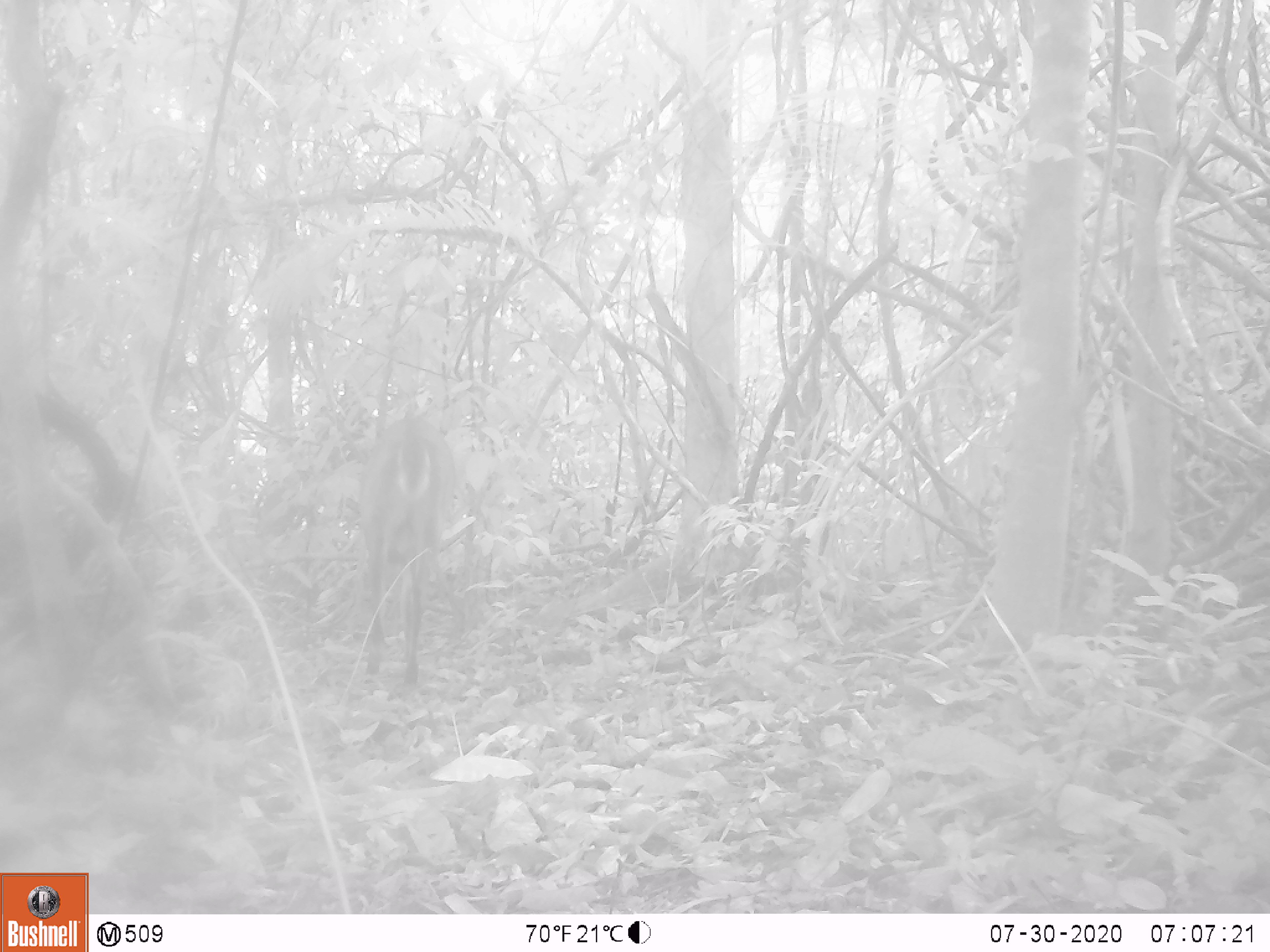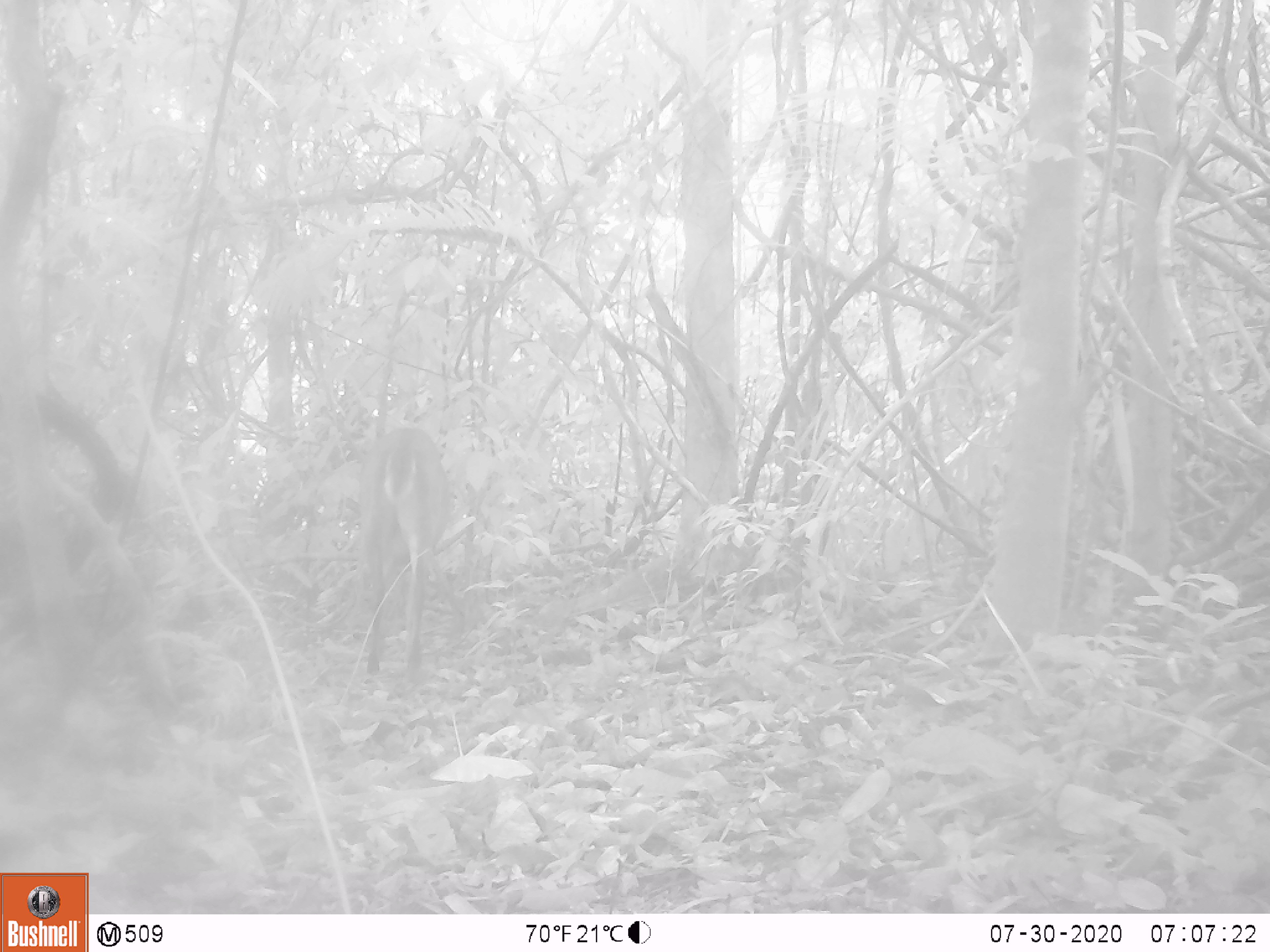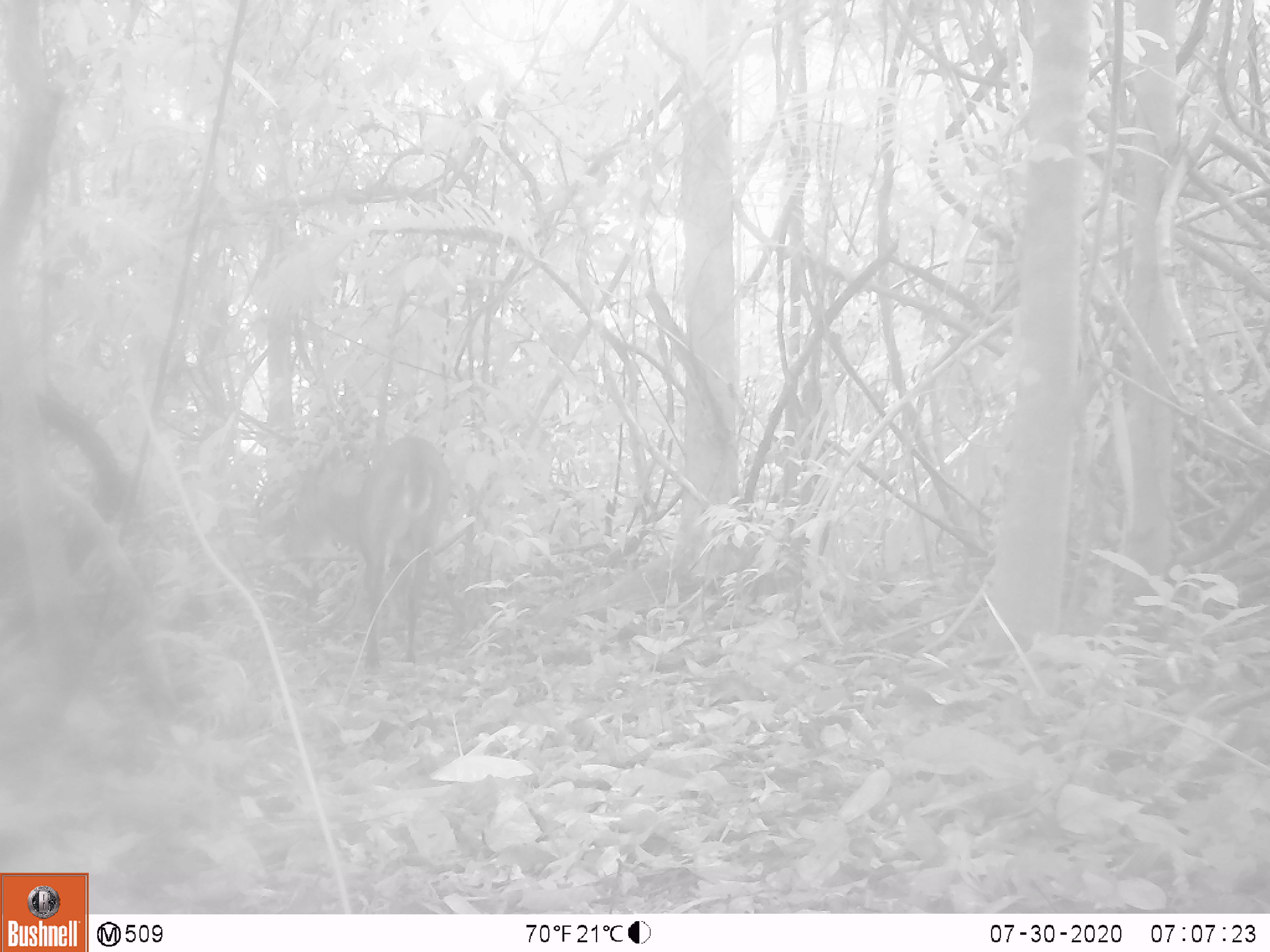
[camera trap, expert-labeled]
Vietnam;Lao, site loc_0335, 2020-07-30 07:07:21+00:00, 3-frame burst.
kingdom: Animalia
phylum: Chordata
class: Mammalia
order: Artiodactyla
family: Cervidae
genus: Muntiacus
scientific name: Muntiacus vuquangensis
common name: large-antlered muntjac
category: large antlered muntjac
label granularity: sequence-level